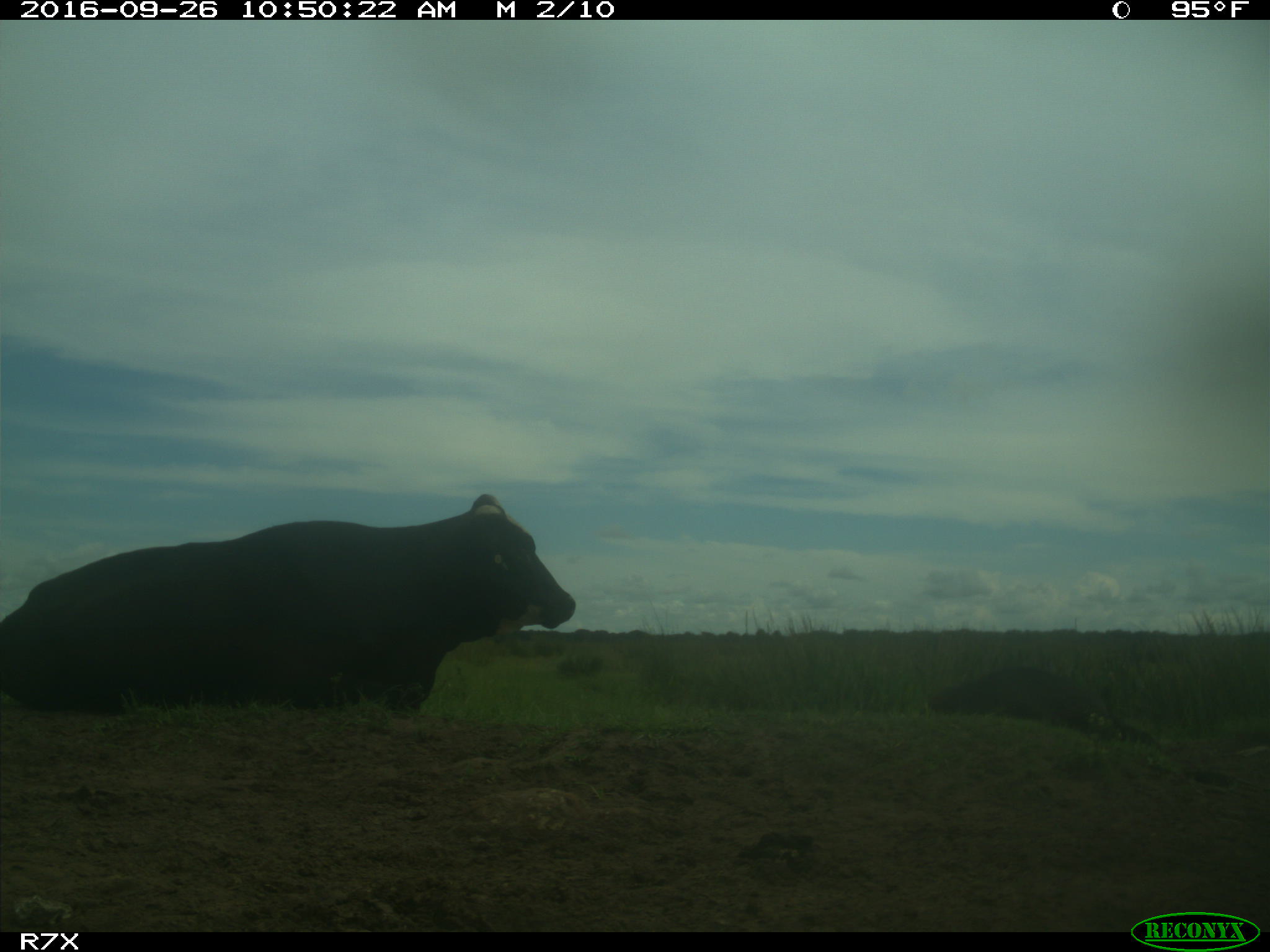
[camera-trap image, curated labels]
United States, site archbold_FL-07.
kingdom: Animalia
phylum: Chordata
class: Mammalia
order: Artiodactyla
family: Bovidae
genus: Bos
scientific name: Bos taurus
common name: domestic cow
Bos taurus (domestic cow).